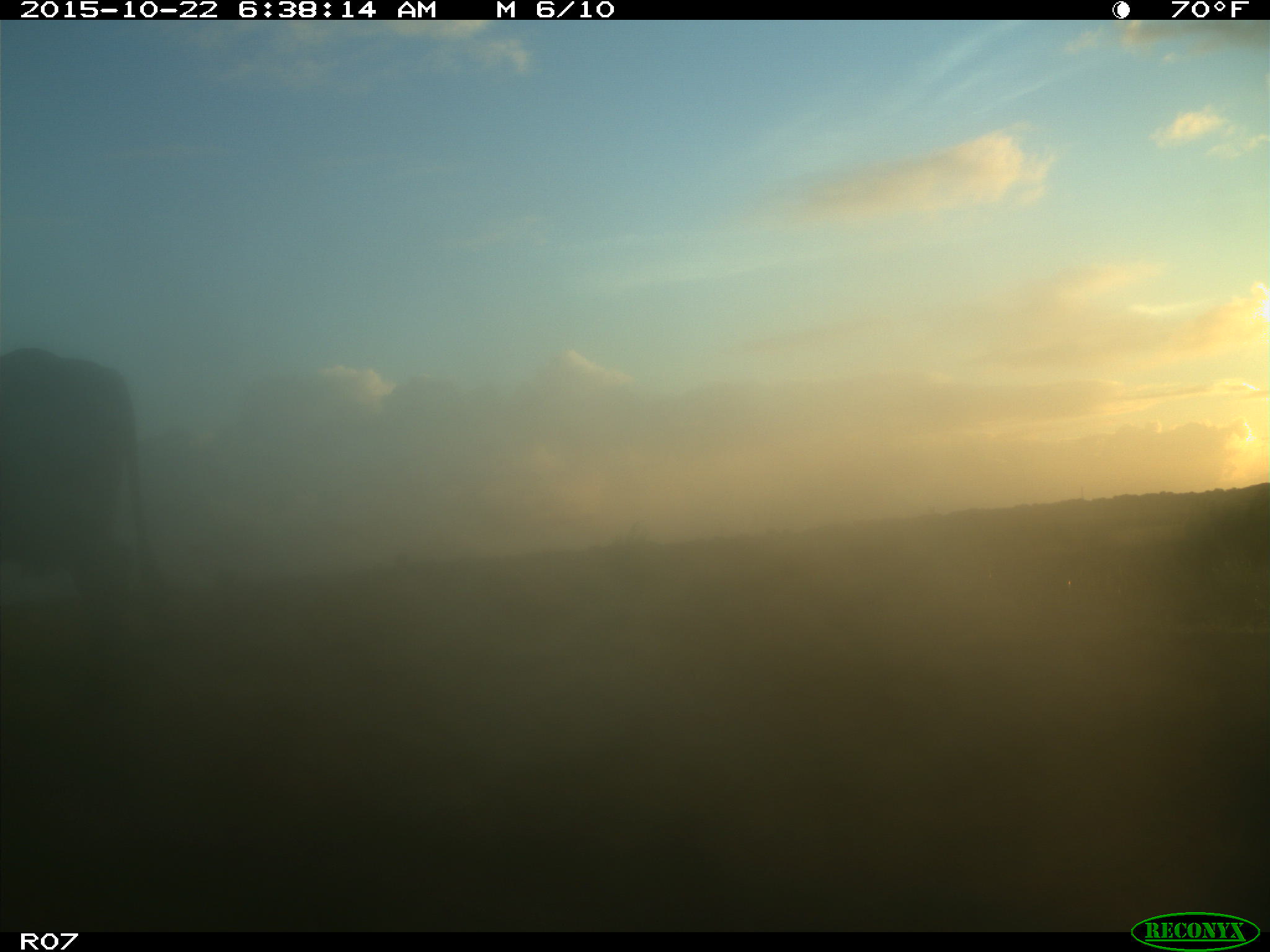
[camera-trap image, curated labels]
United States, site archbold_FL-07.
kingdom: Animalia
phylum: Chordata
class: Mammalia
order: Artiodactyla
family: Bovidae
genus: Bos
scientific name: Bos taurus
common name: domestic cow